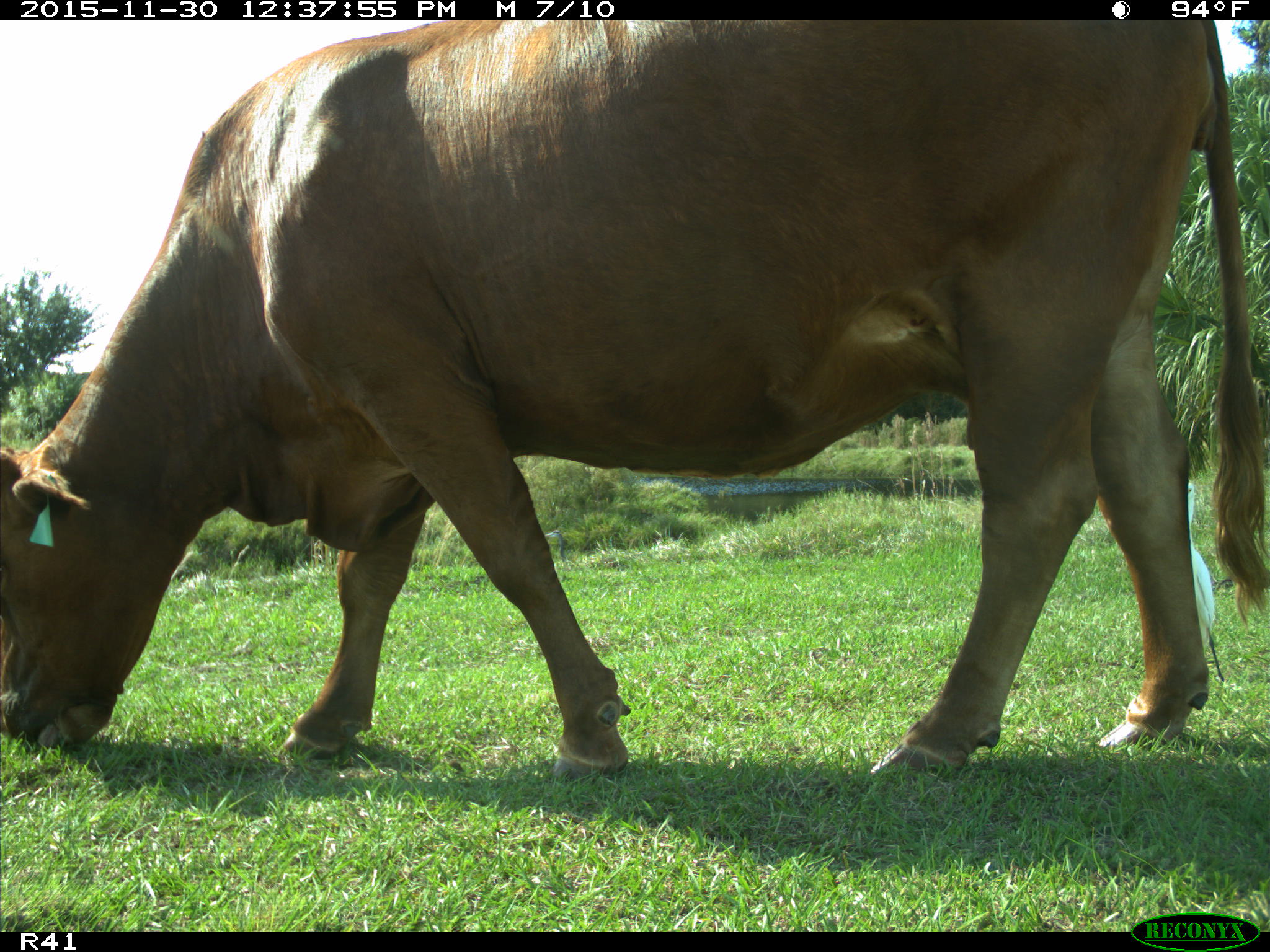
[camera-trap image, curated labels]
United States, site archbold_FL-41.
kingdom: Animalia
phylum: Chordata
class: Mammalia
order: Artiodactyla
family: Bovidae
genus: Bos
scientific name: Bos taurus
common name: domestic cow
Bos taurus (domestic cow).